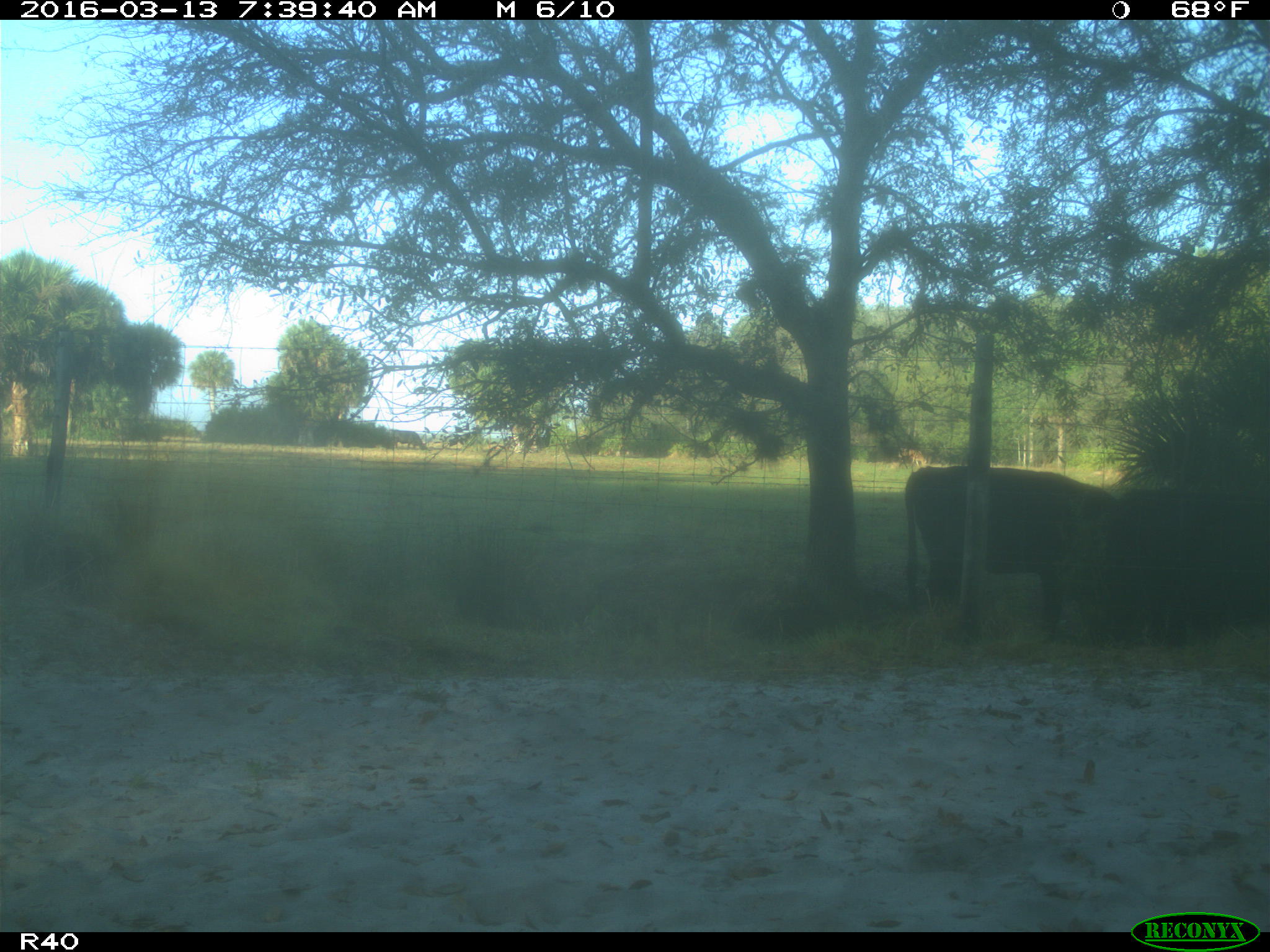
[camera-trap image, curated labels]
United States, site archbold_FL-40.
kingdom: Animalia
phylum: Chordata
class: Mammalia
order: Artiodactyla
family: Bovidae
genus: Bos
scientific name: Bos taurus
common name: domestic cow